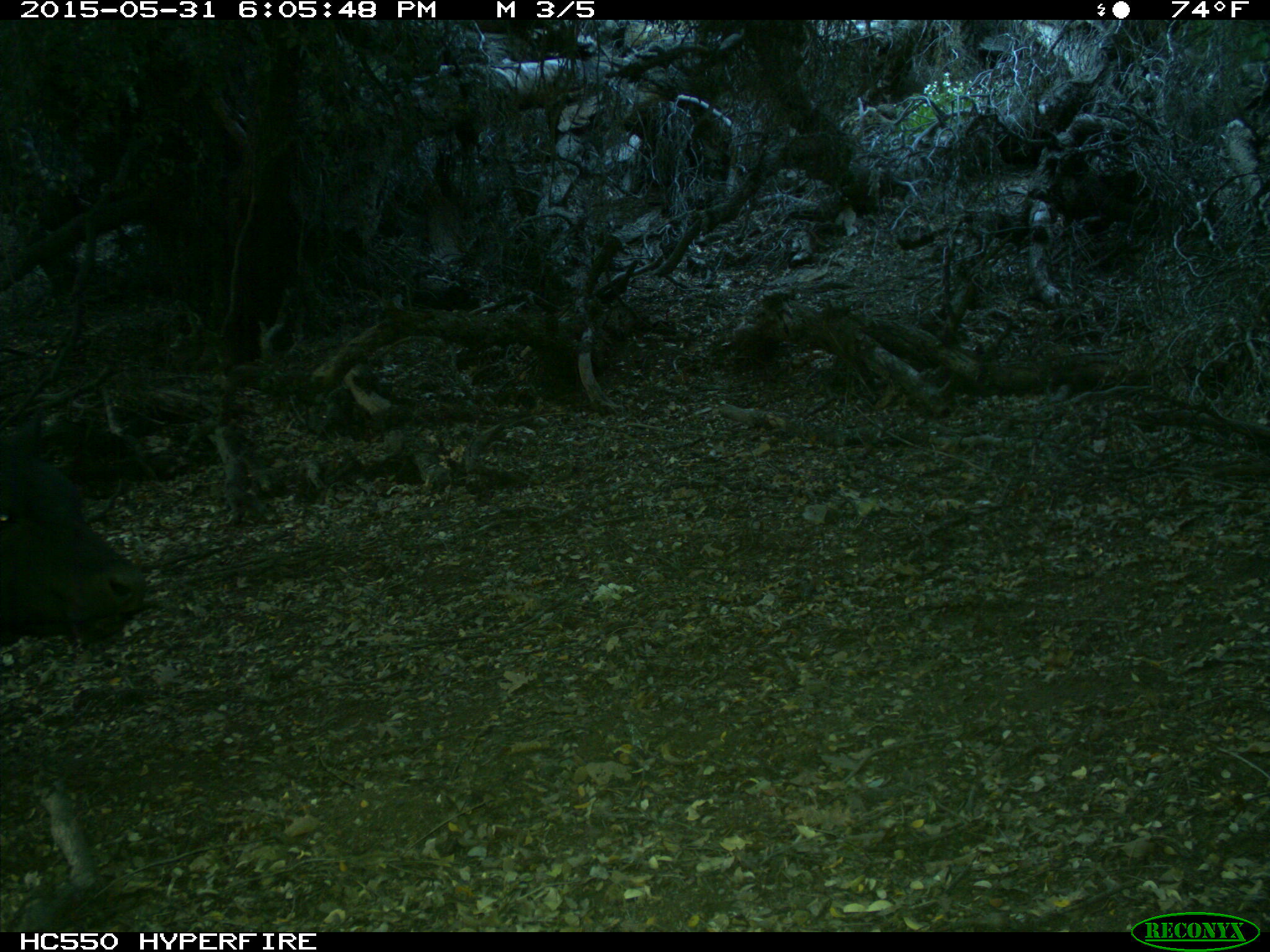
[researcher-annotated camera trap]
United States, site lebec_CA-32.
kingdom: Animalia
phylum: Chordata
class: Mammalia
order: Artiodactyla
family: Bovidae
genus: Bos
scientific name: Bos taurus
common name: domestic cow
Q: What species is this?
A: Bos taurus (domestic cow).